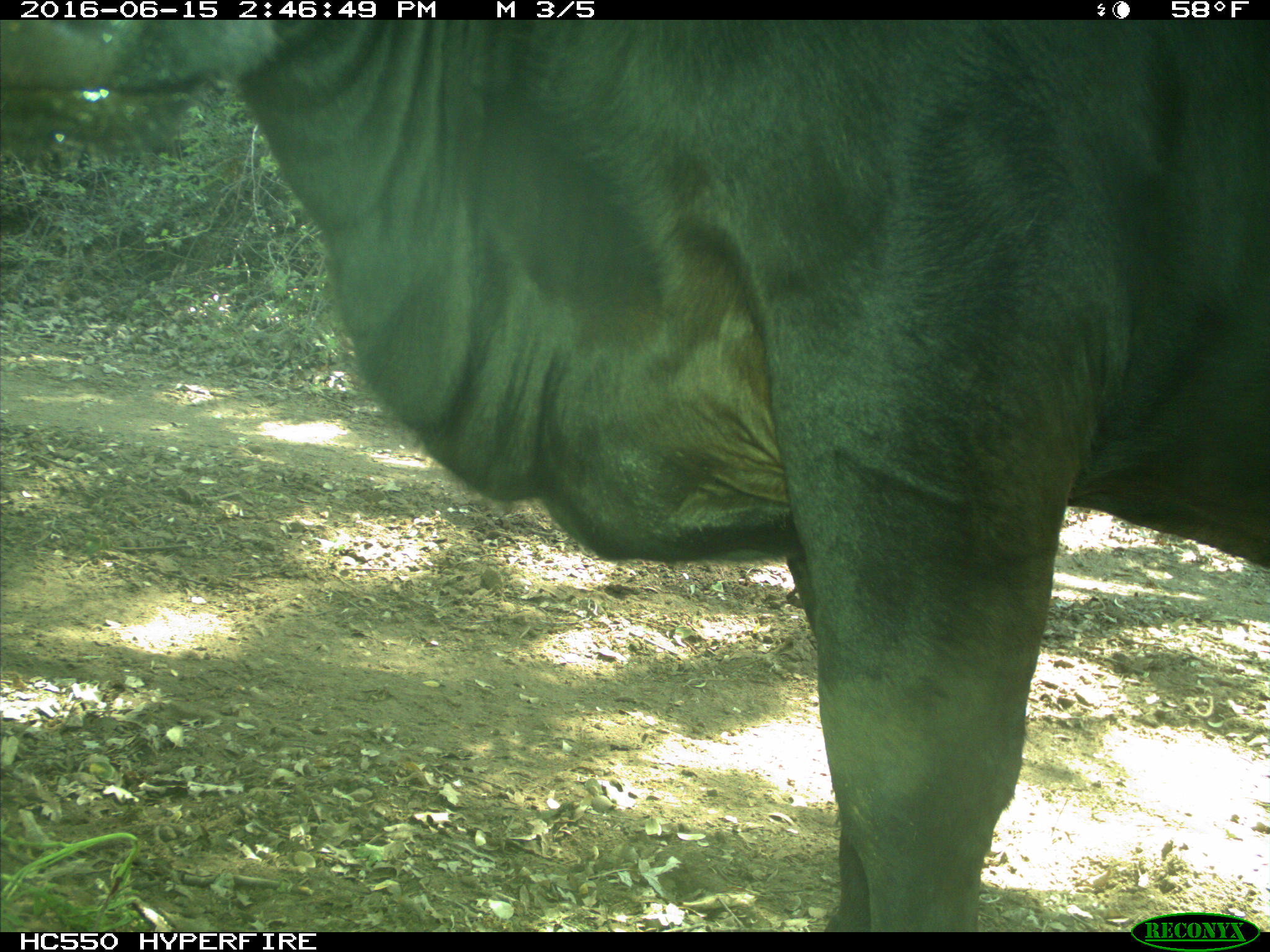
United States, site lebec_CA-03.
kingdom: Animalia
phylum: Chordata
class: Mammalia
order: Artiodactyla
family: Bovidae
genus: Bos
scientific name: Bos taurus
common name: domestic cow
Bos taurus (domestic cow).